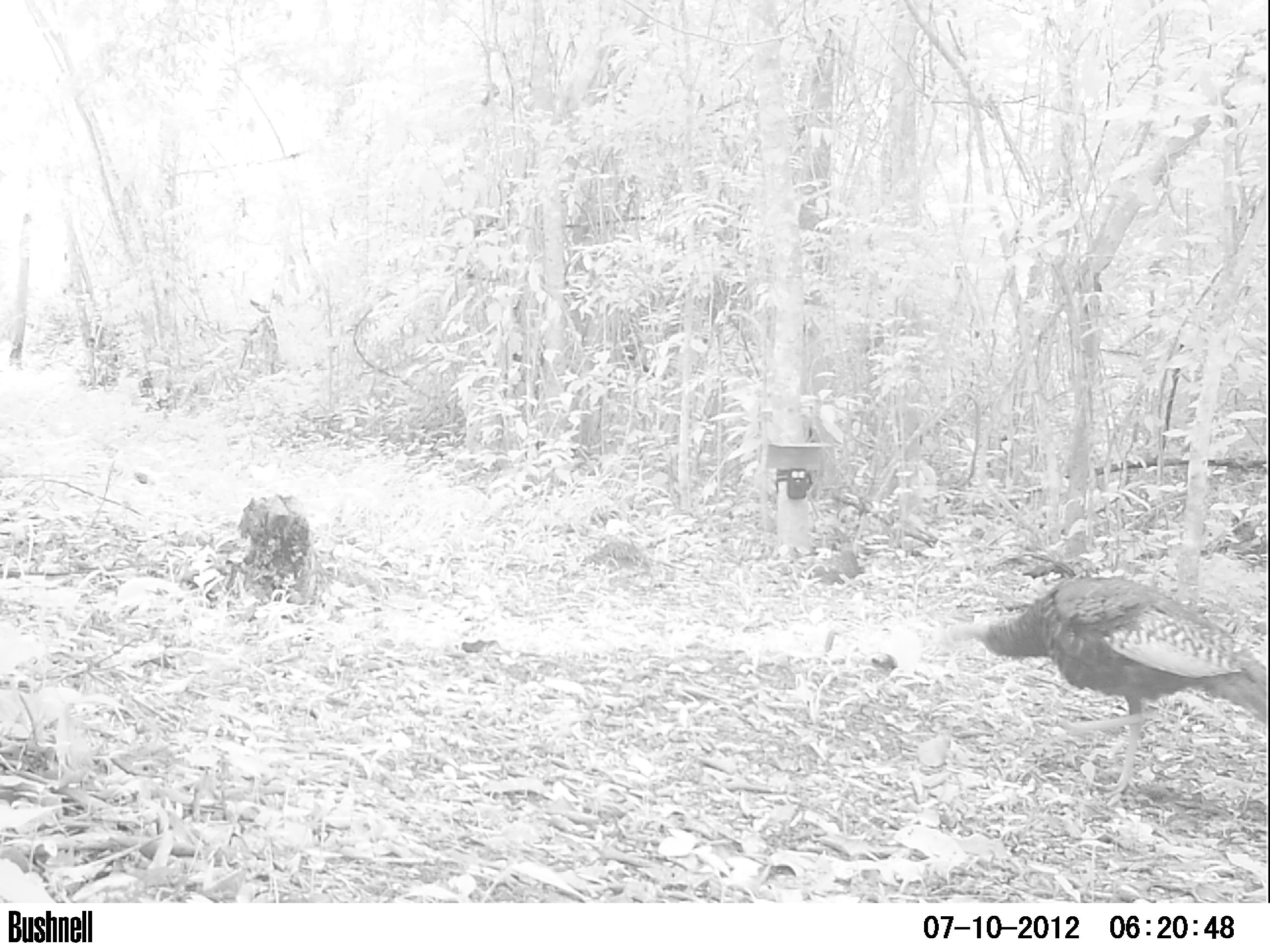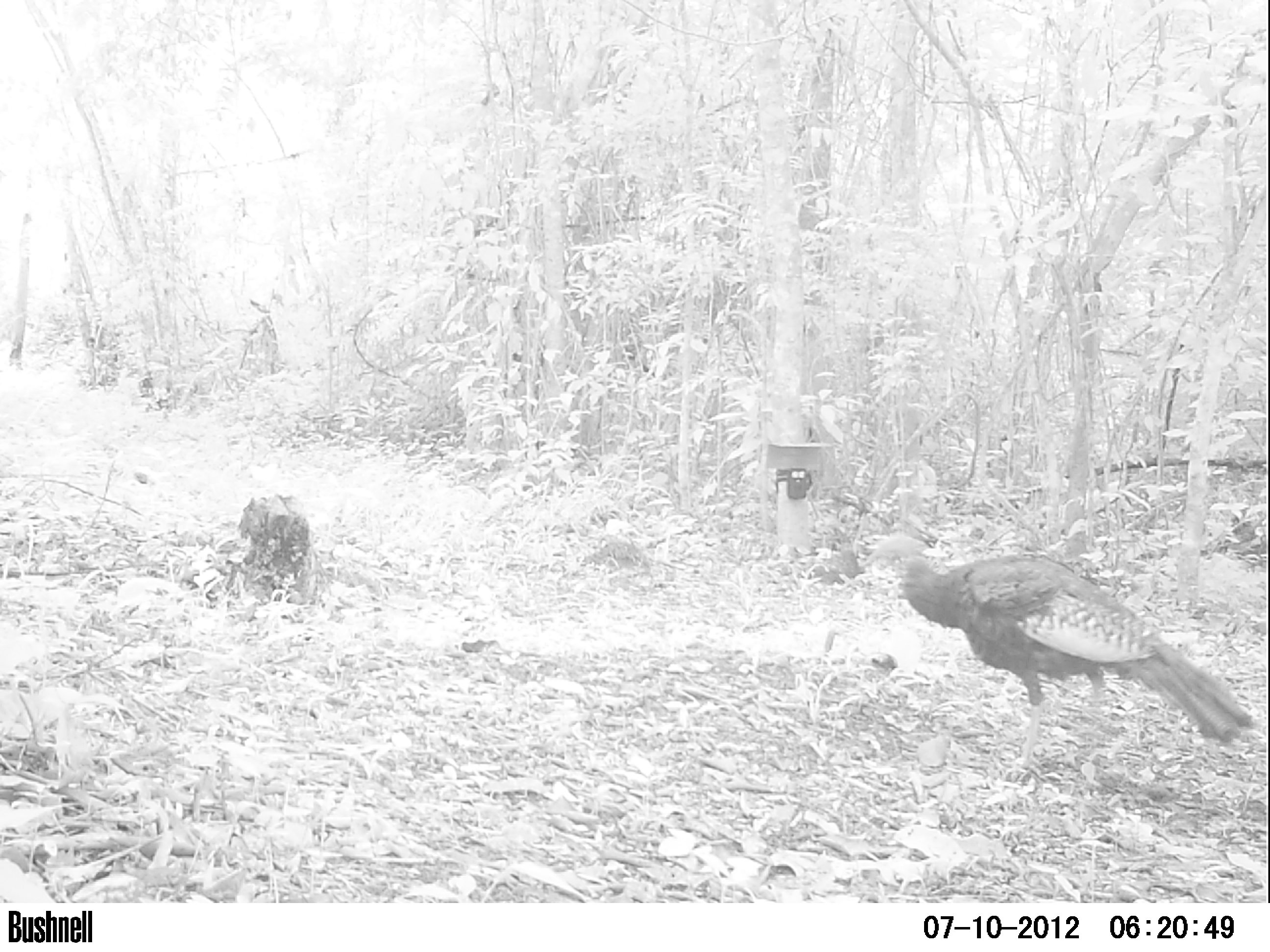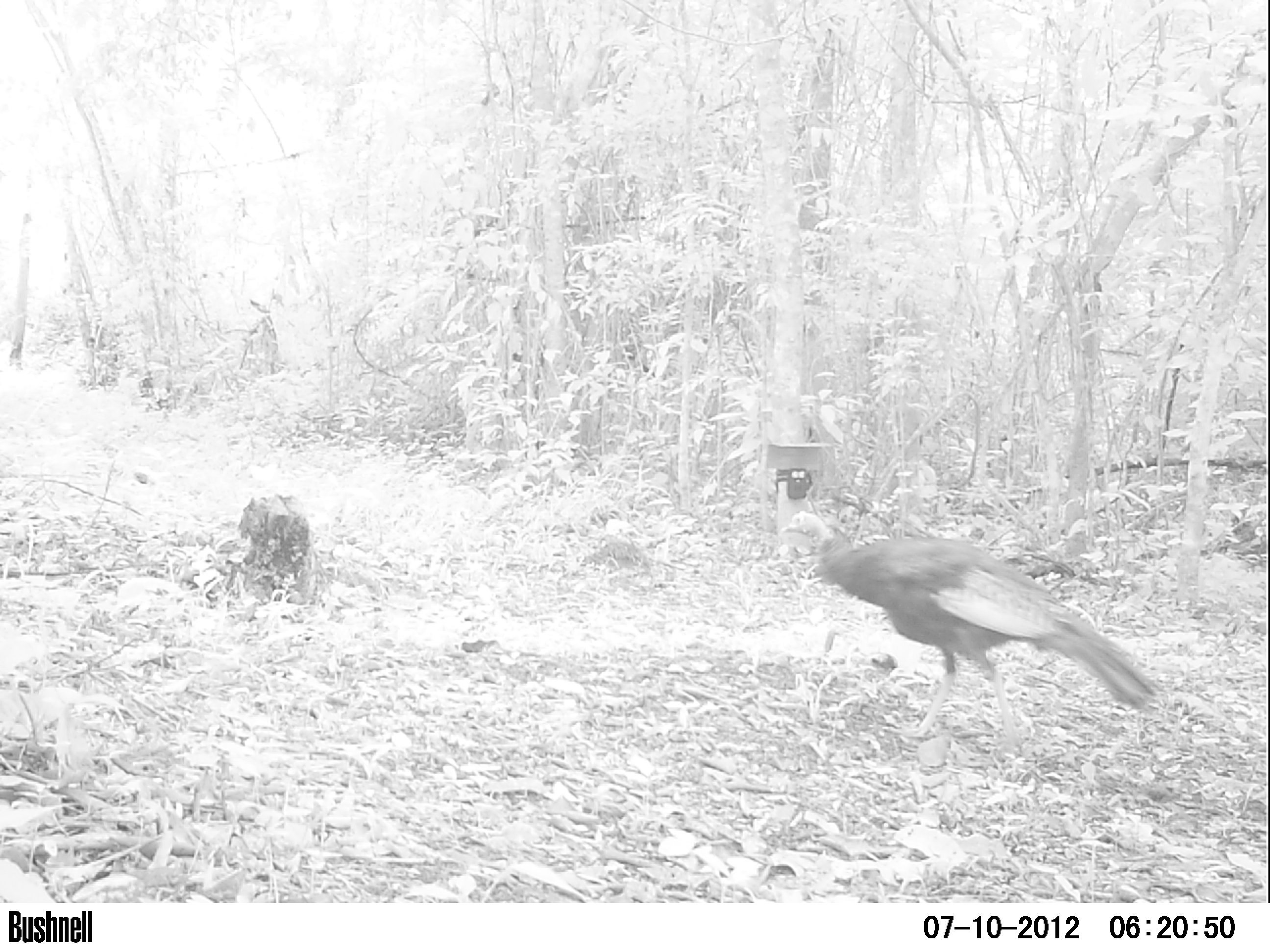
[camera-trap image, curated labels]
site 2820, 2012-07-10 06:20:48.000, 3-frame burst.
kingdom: Animalia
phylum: Chordata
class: Aves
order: Galliformes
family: Phasianidae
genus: Meleagris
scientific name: Meleagris ocellata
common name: ocellated turkey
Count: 1.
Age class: adult.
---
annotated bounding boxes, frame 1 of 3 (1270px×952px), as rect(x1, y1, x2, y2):
meleagris ocellata: rect(948, 576, 1268, 798)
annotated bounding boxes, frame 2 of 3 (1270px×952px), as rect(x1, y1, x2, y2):
meleagris ocellata: rect(863, 533, 1255, 780)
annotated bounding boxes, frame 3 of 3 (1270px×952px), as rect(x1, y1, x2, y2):
meleagris ocellata: rect(779, 509, 1164, 752)